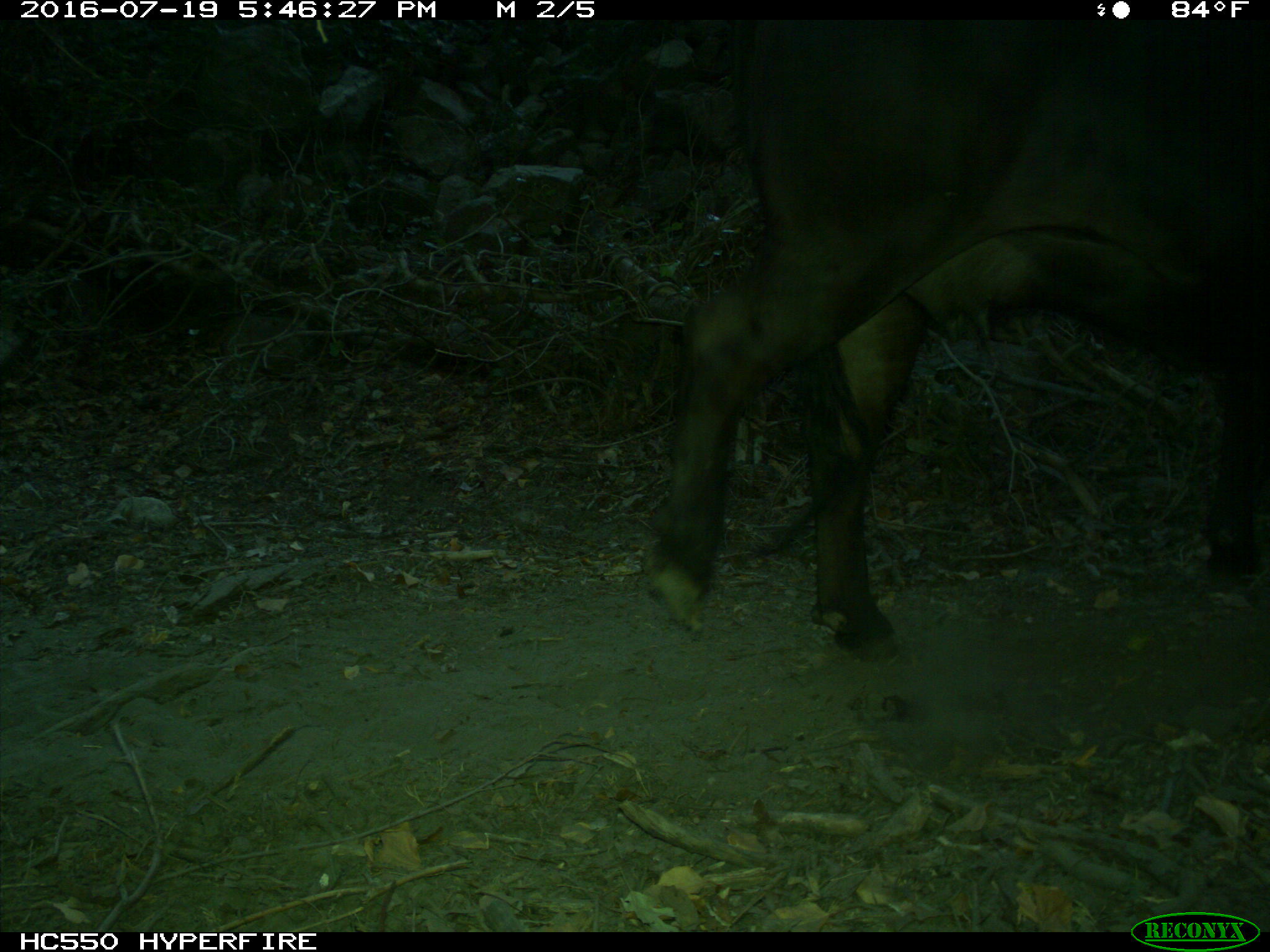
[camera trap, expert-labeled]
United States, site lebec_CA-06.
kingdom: Animalia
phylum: Chordata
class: Mammalia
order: Artiodactyla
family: Bovidae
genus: Bos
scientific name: Bos taurus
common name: domestic cow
Bos taurus (domestic cow).